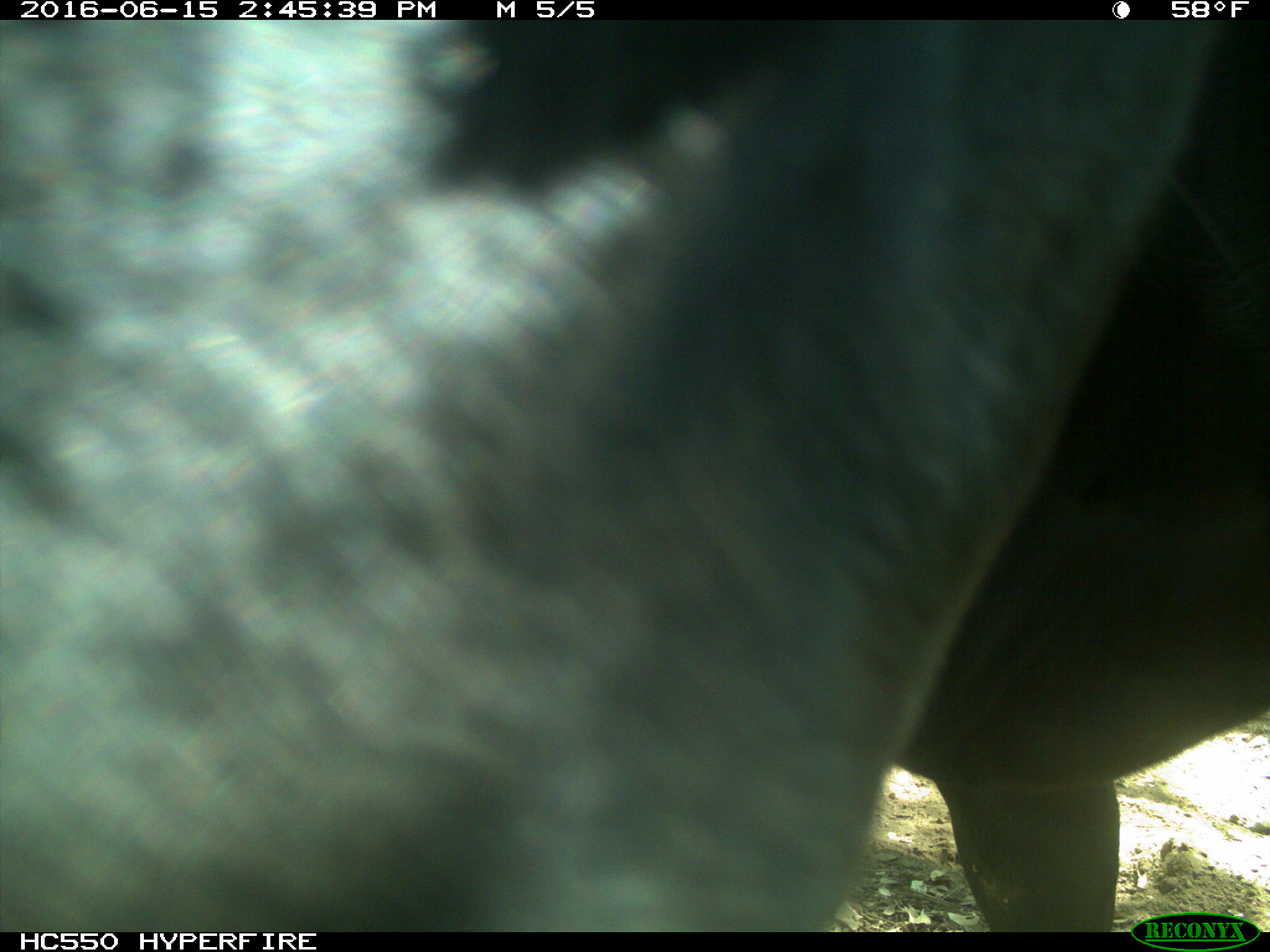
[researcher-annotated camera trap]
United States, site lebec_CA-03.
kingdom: Animalia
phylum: Chordata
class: Mammalia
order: Artiodactyla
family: Bovidae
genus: Bos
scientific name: Bos taurus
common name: domestic cow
Bos taurus (domestic cow).